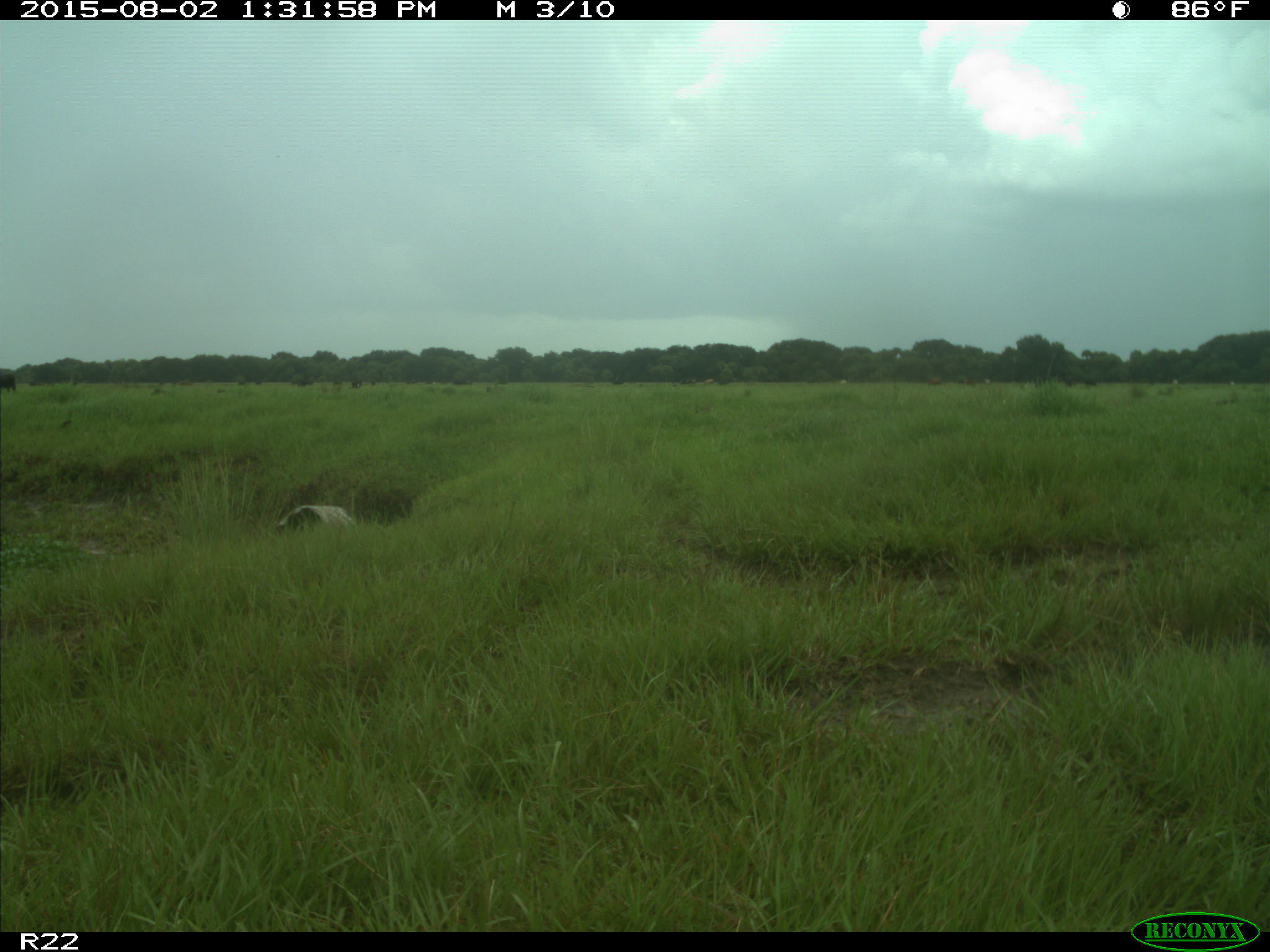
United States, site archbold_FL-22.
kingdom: Animalia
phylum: Chordata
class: Mammalia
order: Artiodactyla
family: Bovidae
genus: Bos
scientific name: Bos taurus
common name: domestic cow